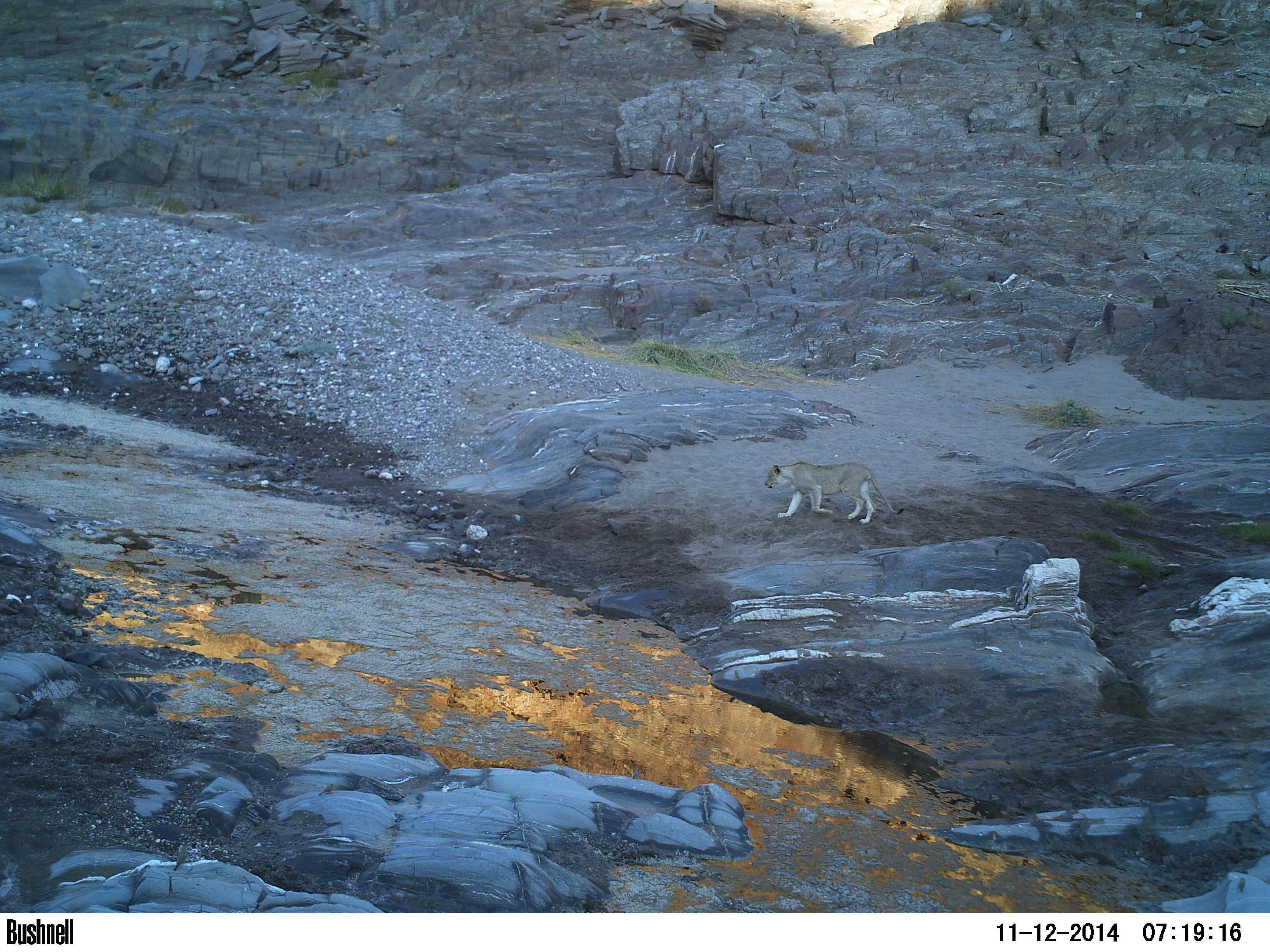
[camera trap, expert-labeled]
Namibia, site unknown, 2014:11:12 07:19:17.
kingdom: Animalia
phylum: Chordata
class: Mammalia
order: Carnivora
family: Felidae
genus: Panthera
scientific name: Panthera leo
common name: lion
Panthera leo (lion).